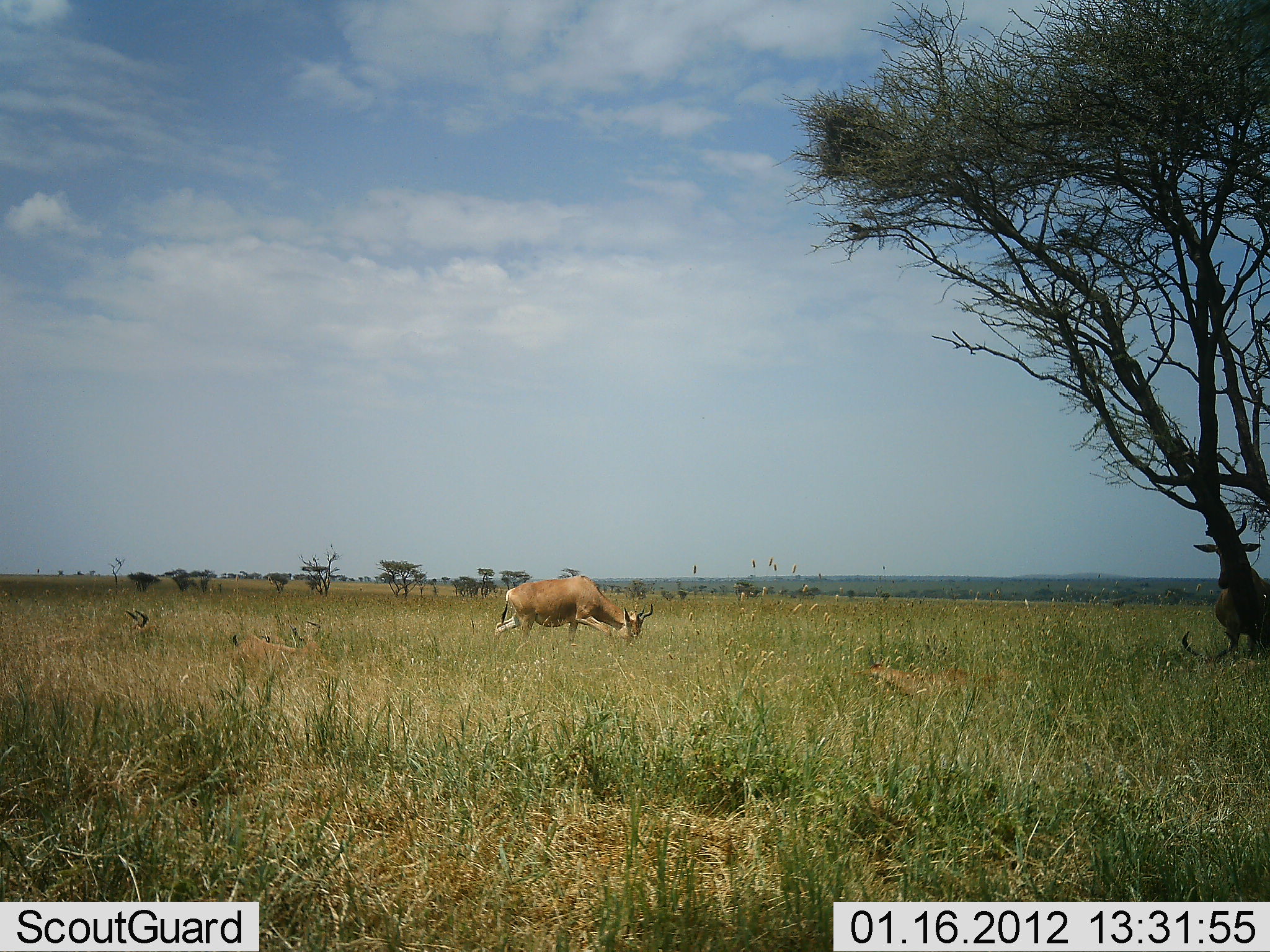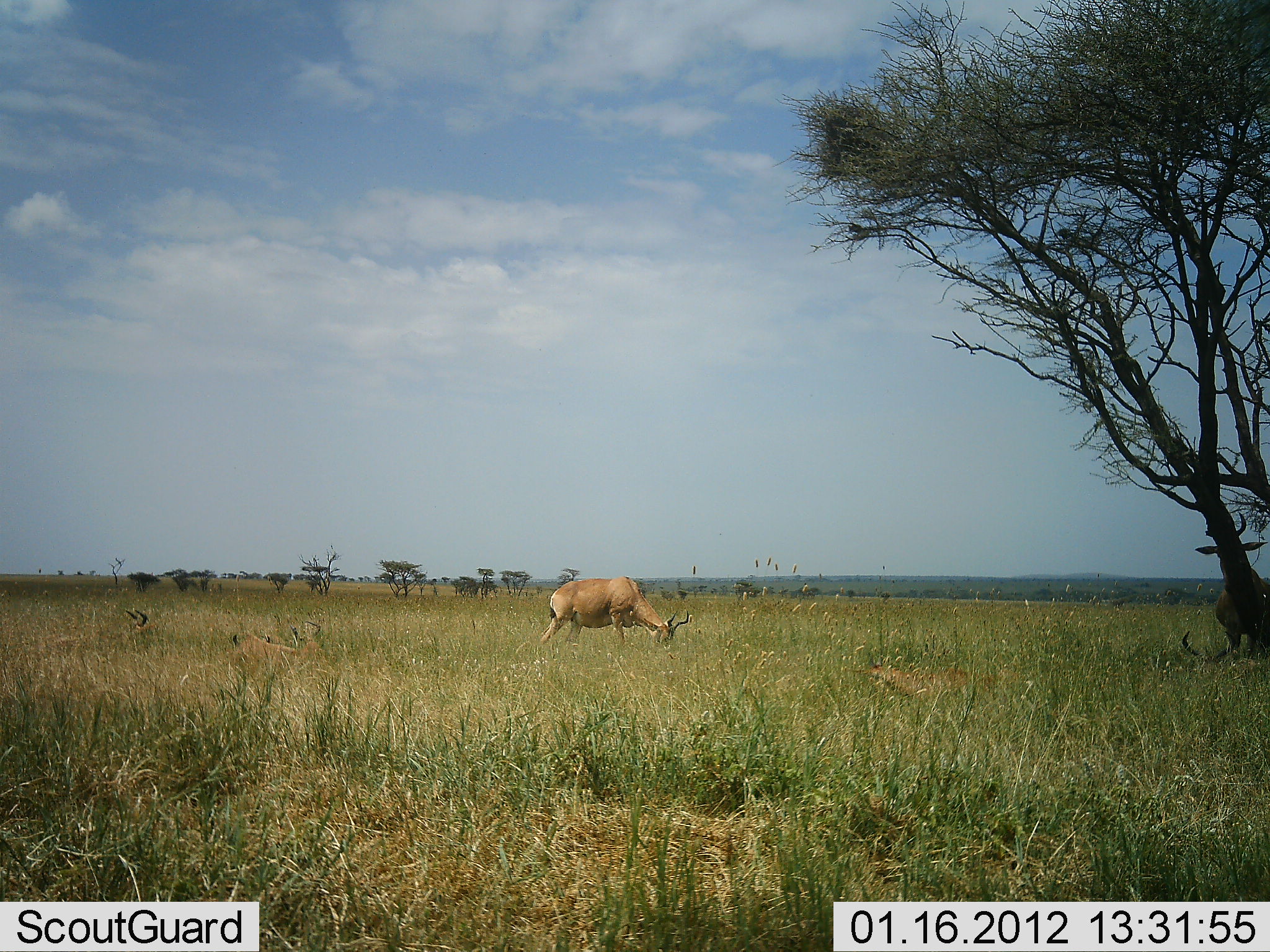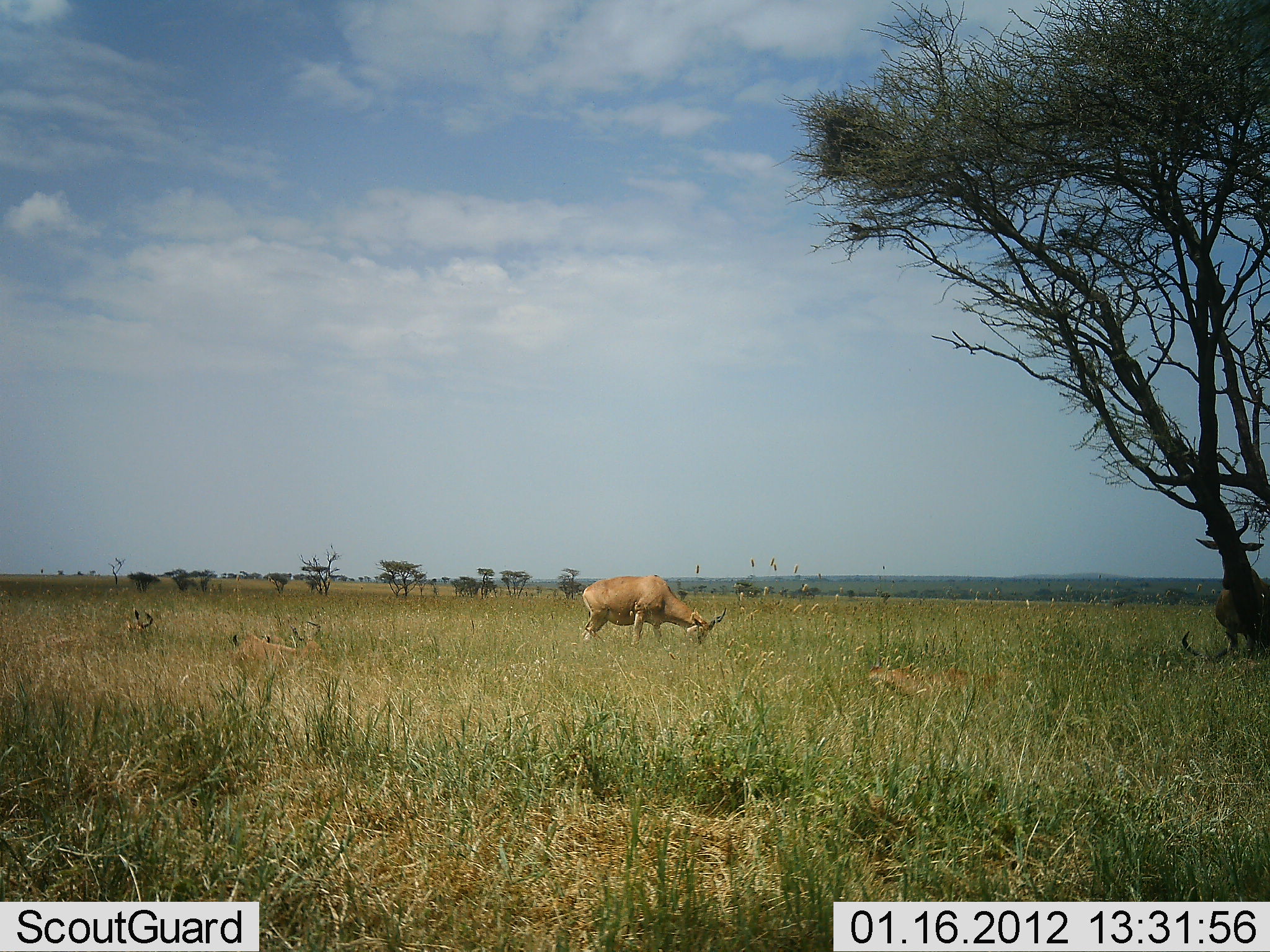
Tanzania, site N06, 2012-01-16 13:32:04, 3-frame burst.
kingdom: Animalia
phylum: Chordata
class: Mammalia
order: Artiodactyla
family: Bovidae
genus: Alcelaphus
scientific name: Alcelaphus buselaphus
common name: hartebeest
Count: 5.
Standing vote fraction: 72%.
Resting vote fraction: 72%.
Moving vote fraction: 44%.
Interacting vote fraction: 6%.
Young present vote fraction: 11%.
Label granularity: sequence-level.